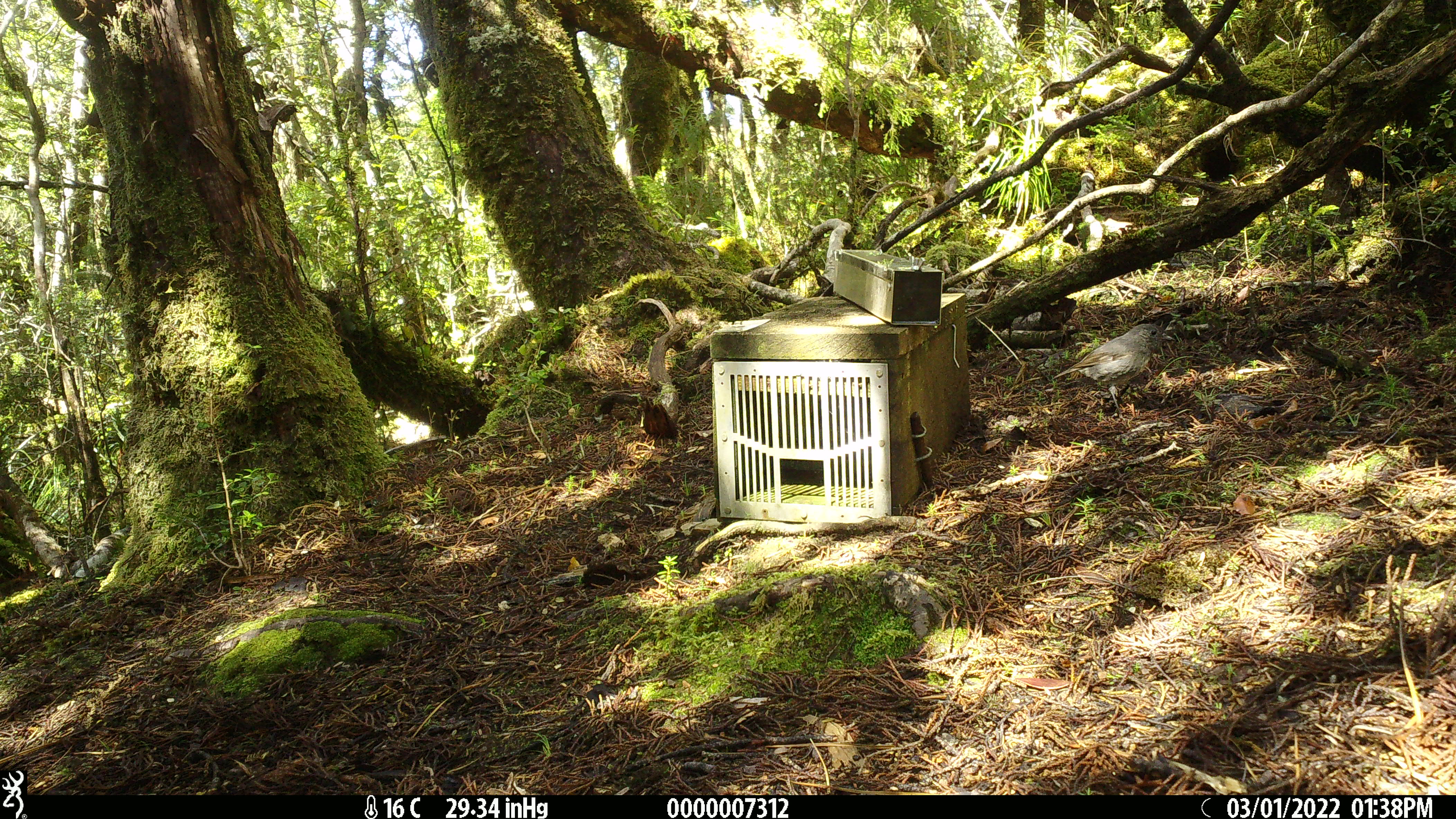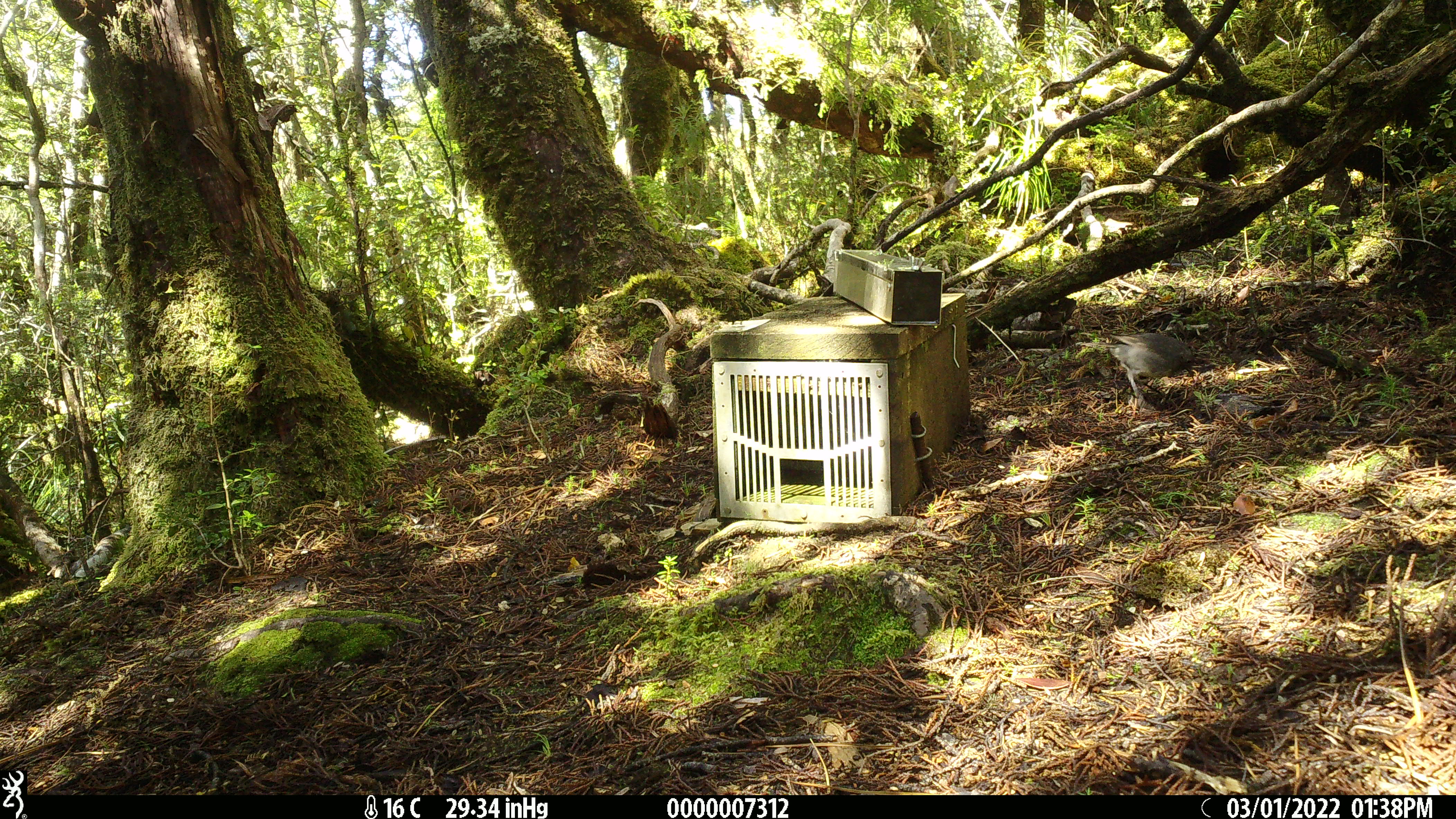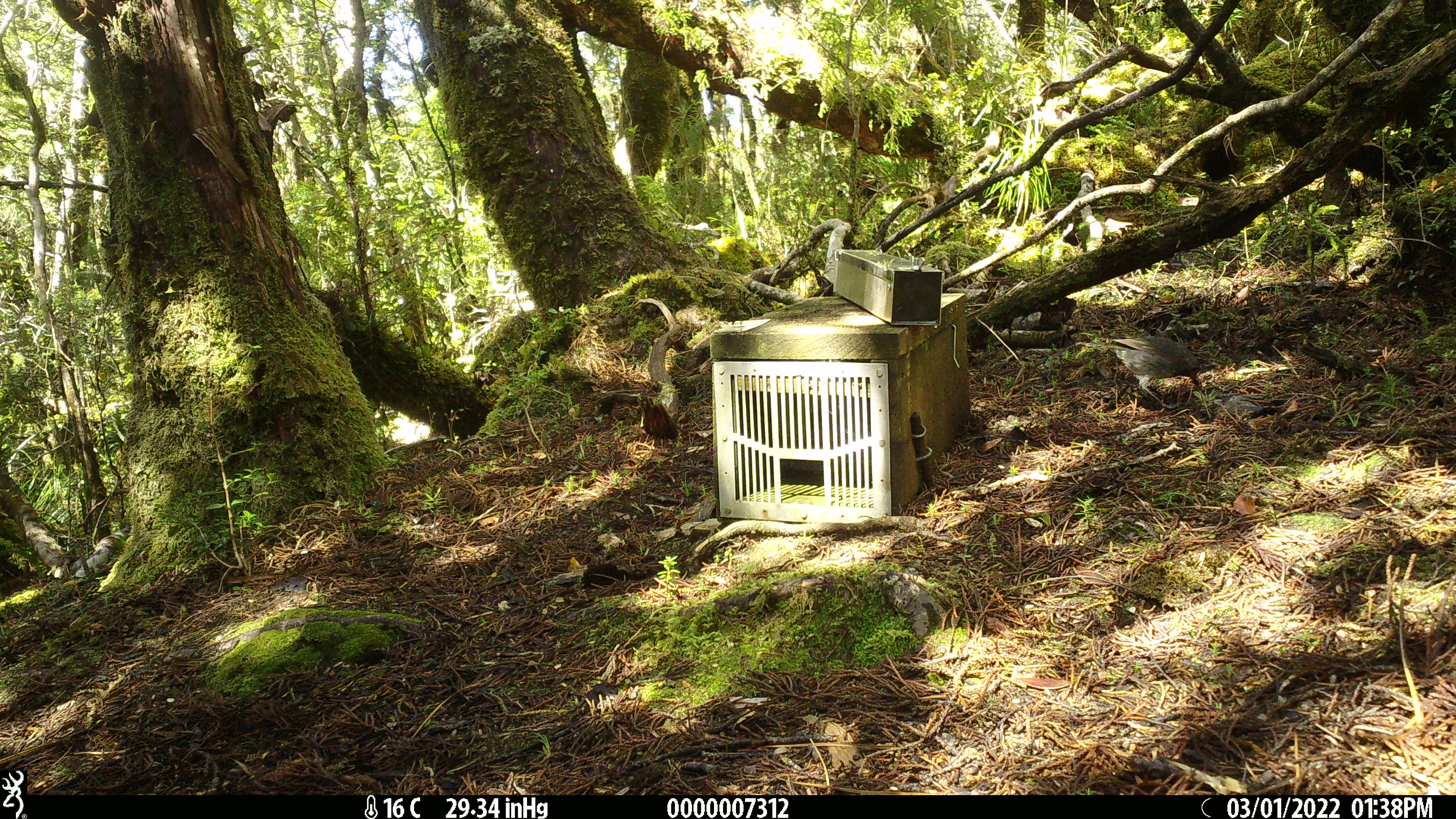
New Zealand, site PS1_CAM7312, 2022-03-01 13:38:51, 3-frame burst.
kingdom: Animalia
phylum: Chordata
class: Aves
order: Passeriformes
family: Petroicidae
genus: Petroica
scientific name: Petroica australis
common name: new zealand robin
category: robin